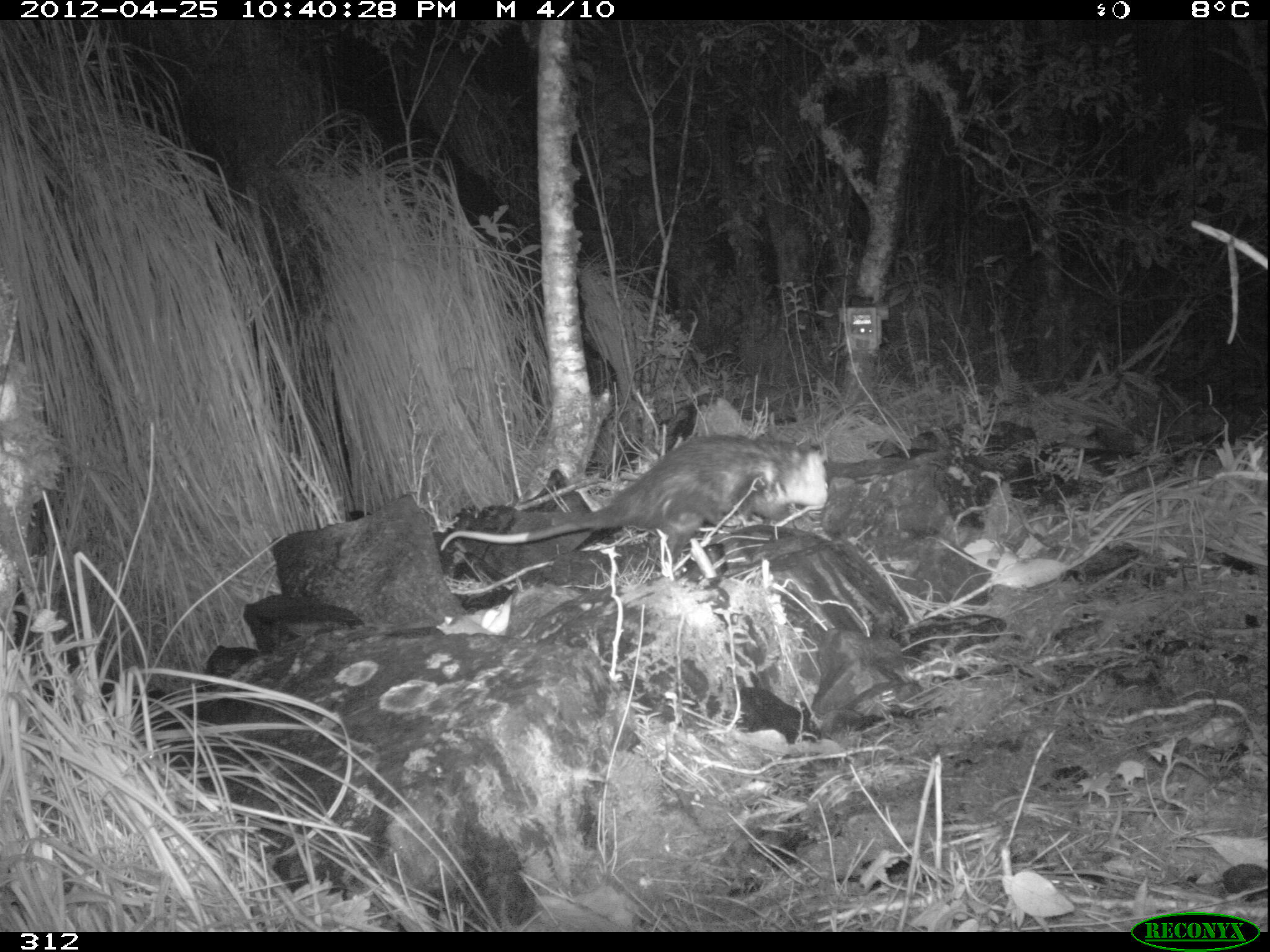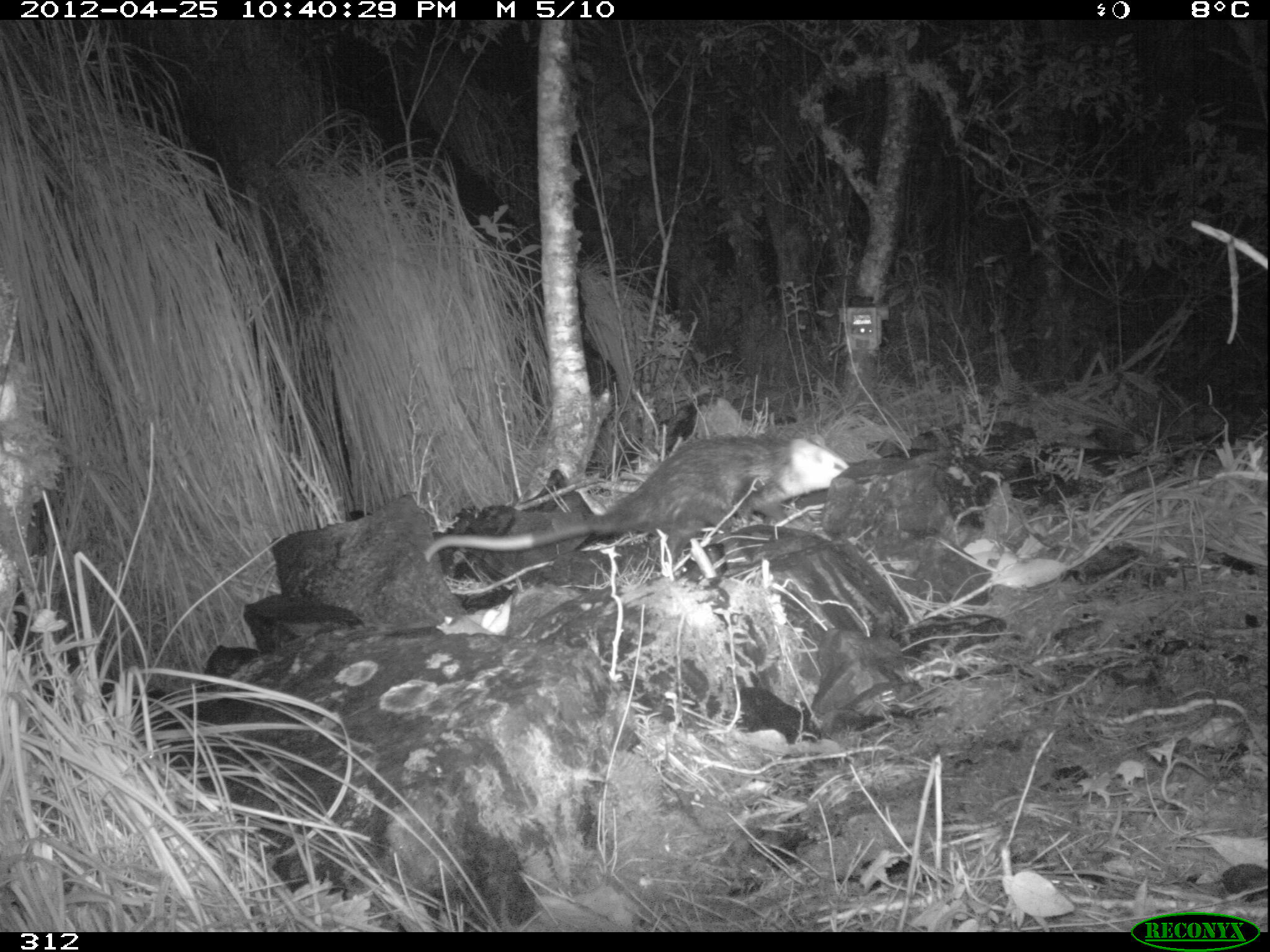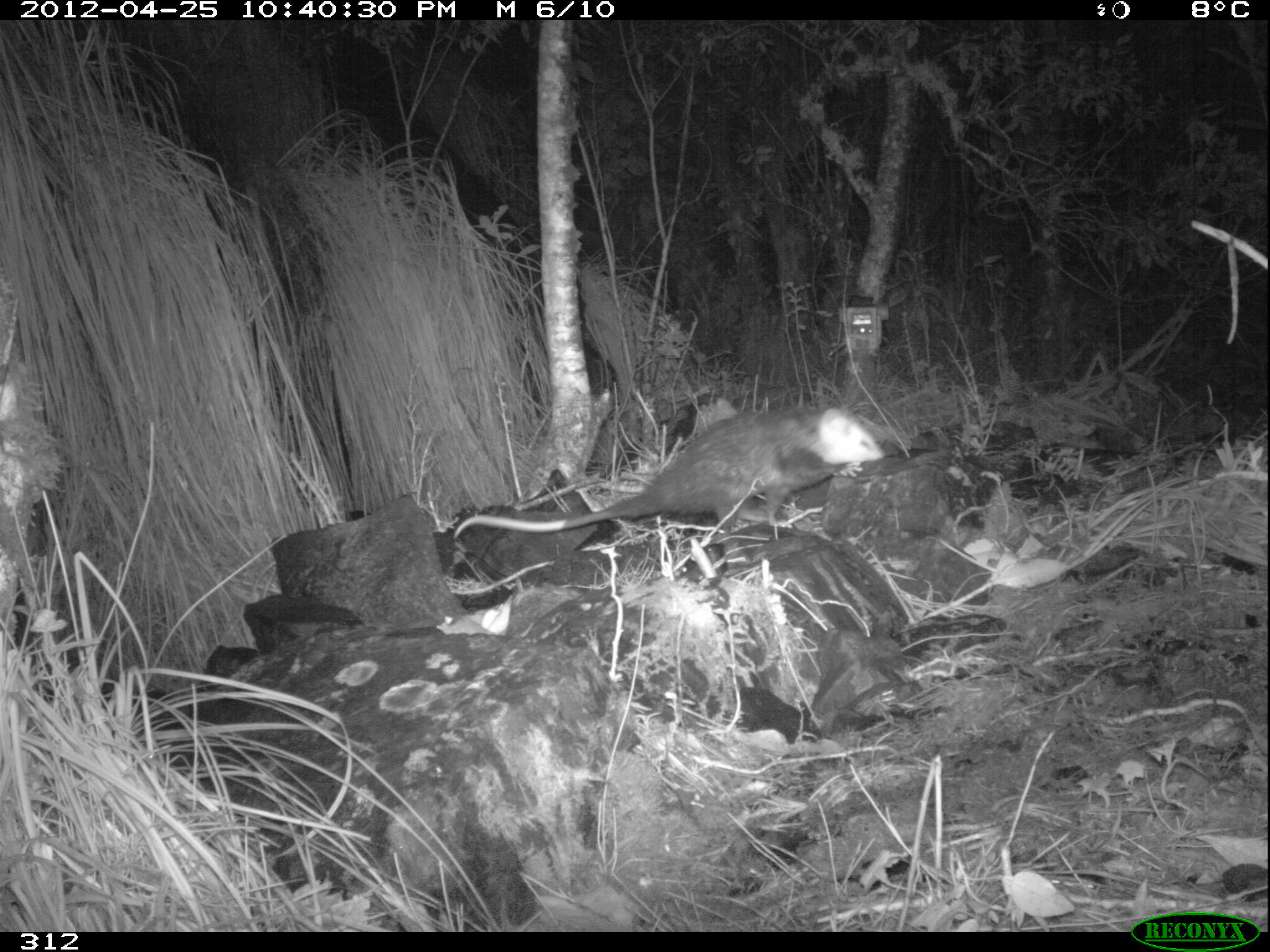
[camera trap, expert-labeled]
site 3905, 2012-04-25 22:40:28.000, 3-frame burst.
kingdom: Animalia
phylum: Chordata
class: Mammalia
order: Didelphimorphia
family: Didelphidae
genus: Didelphis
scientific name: Didelphis pernigra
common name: andean white-eared opossum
Didelphis pernigra (andean white-eared opossum).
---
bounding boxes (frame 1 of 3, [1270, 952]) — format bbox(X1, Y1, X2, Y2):
didelphis pernigra: bbox(438, 429, 830, 566)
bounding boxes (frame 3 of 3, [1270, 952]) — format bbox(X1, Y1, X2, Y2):
didelphis pernigra: bbox(452, 402, 885, 541)